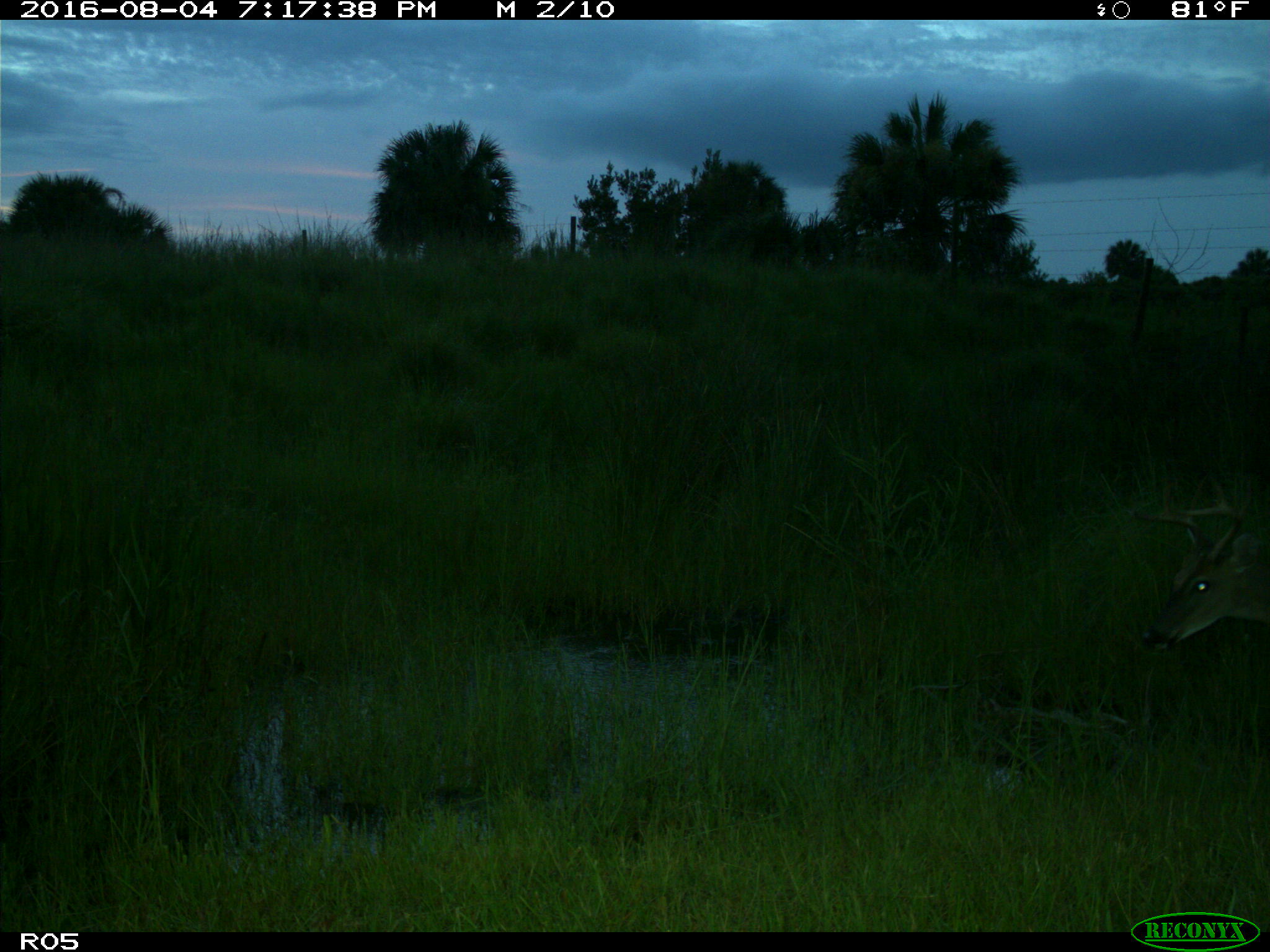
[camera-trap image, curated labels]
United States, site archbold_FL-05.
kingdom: Animalia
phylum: Chordata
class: Mammalia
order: Artiodactyla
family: Cervidae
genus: Odocoileus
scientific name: Odocoileus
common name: deer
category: unidentified deer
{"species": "unidentified deer (deer) (Odocoileus)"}